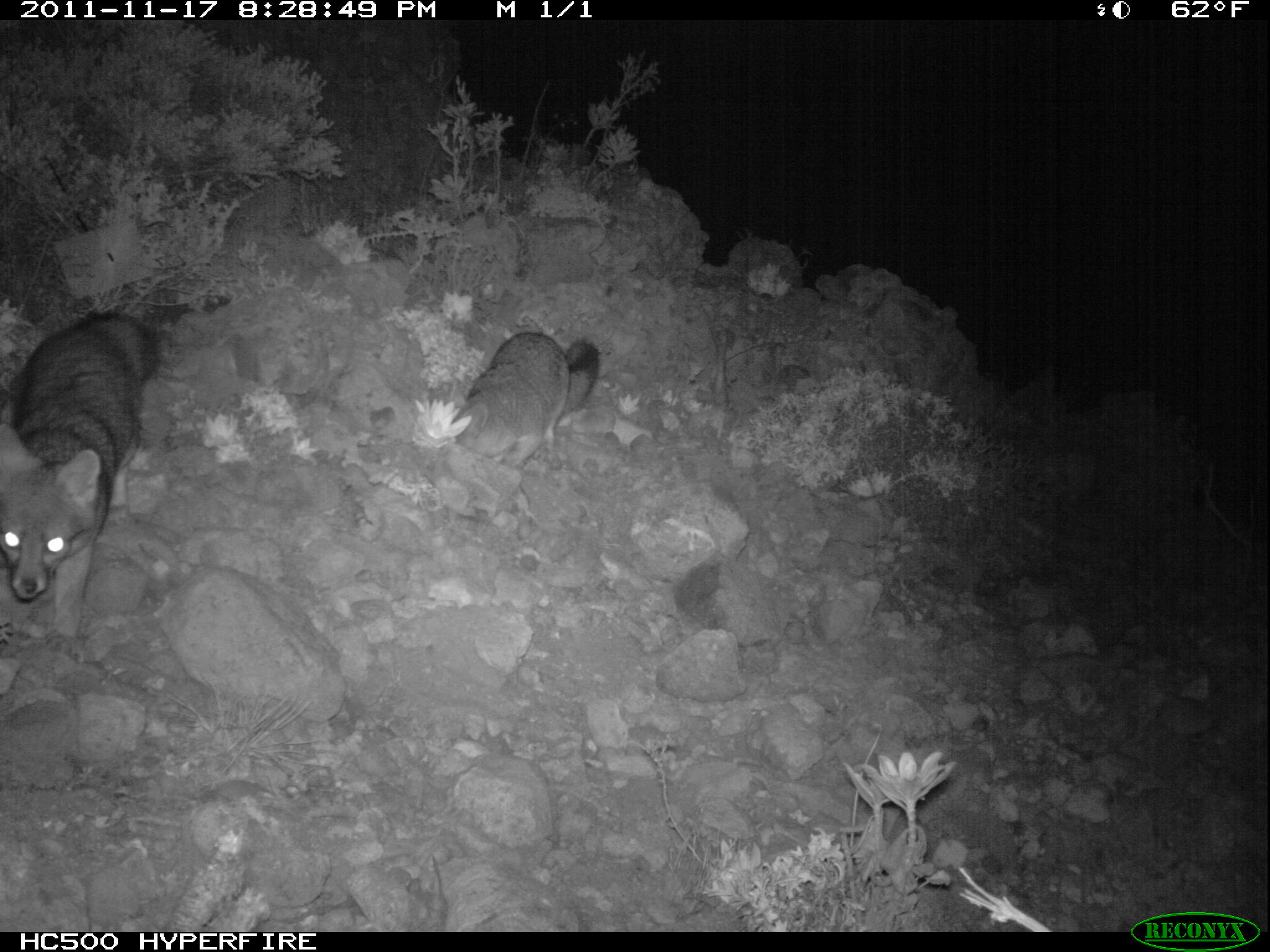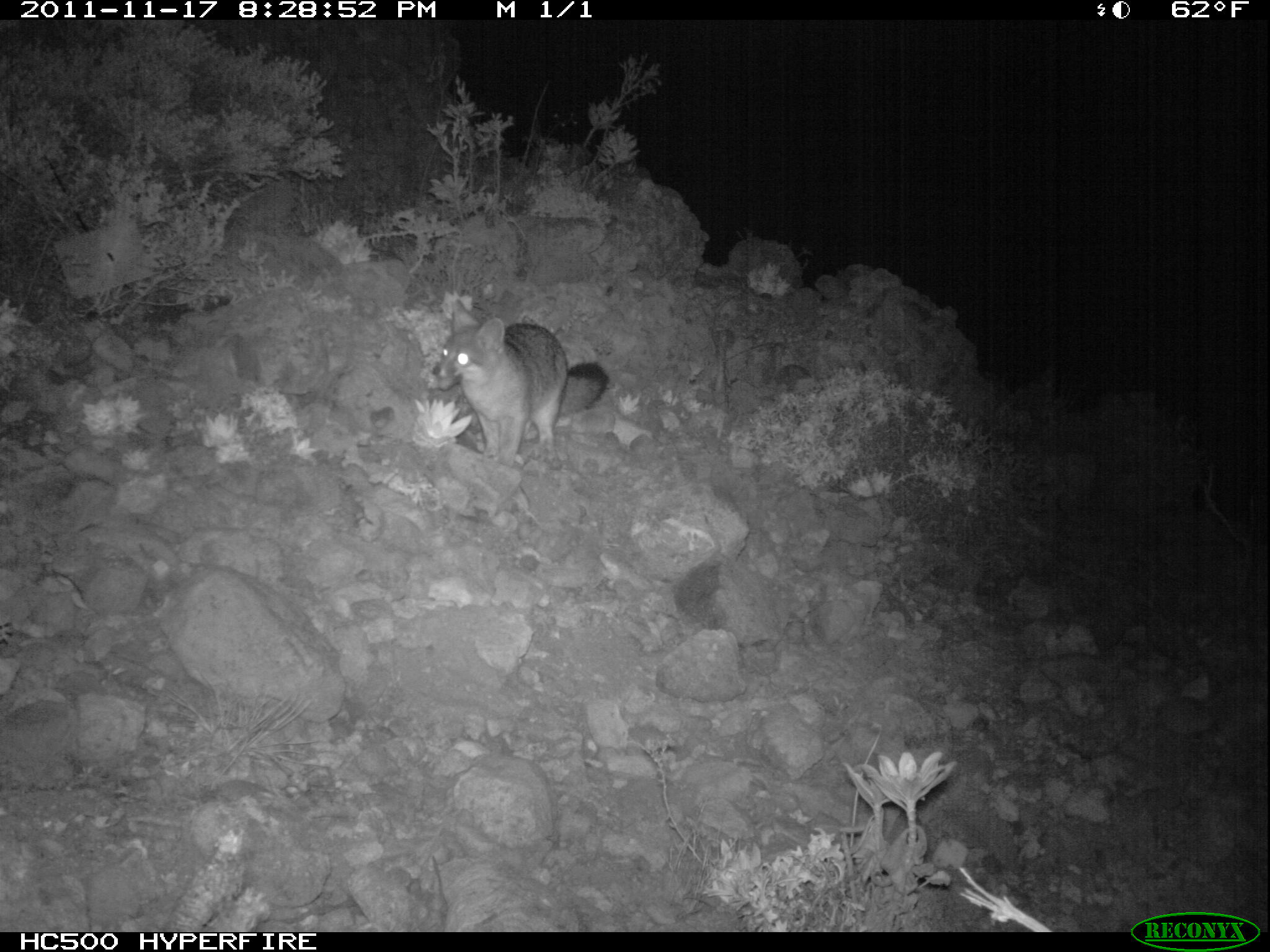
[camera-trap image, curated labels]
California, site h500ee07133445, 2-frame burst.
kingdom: Animalia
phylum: Chordata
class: Mammalia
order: Carnivora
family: Canidae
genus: Urocyon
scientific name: Urocyon littoralis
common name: island fox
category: fox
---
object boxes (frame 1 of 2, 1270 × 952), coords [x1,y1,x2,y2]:
fox: [0,311,155,656]; [451,332,600,472]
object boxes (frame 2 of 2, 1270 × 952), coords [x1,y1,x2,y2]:
fox: [430,297,609,467]